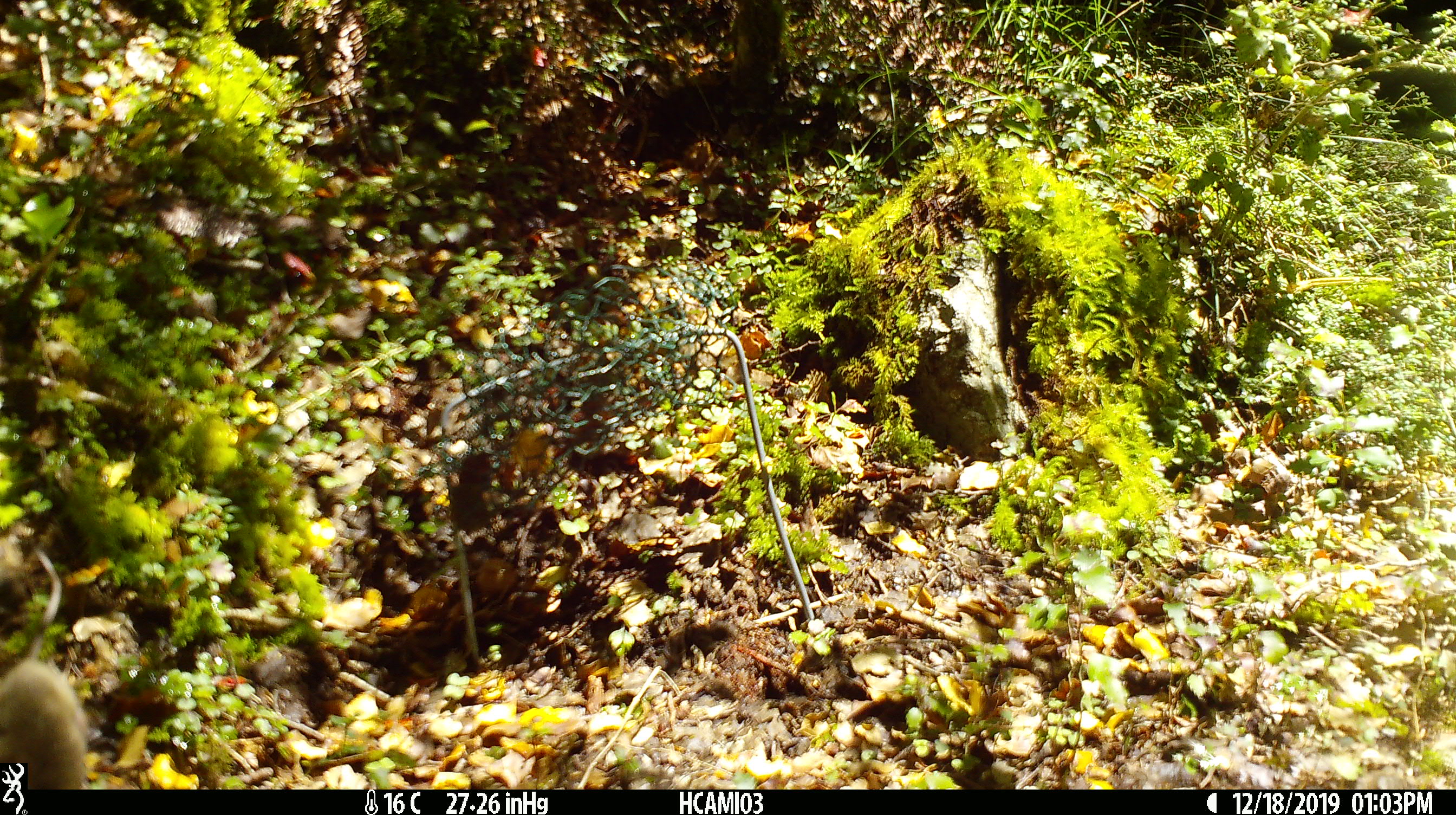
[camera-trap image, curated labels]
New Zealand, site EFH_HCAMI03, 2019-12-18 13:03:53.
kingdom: Animalia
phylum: Chordata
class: Mammalia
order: Rodentia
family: Muridae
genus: Mus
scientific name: Mus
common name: mouse